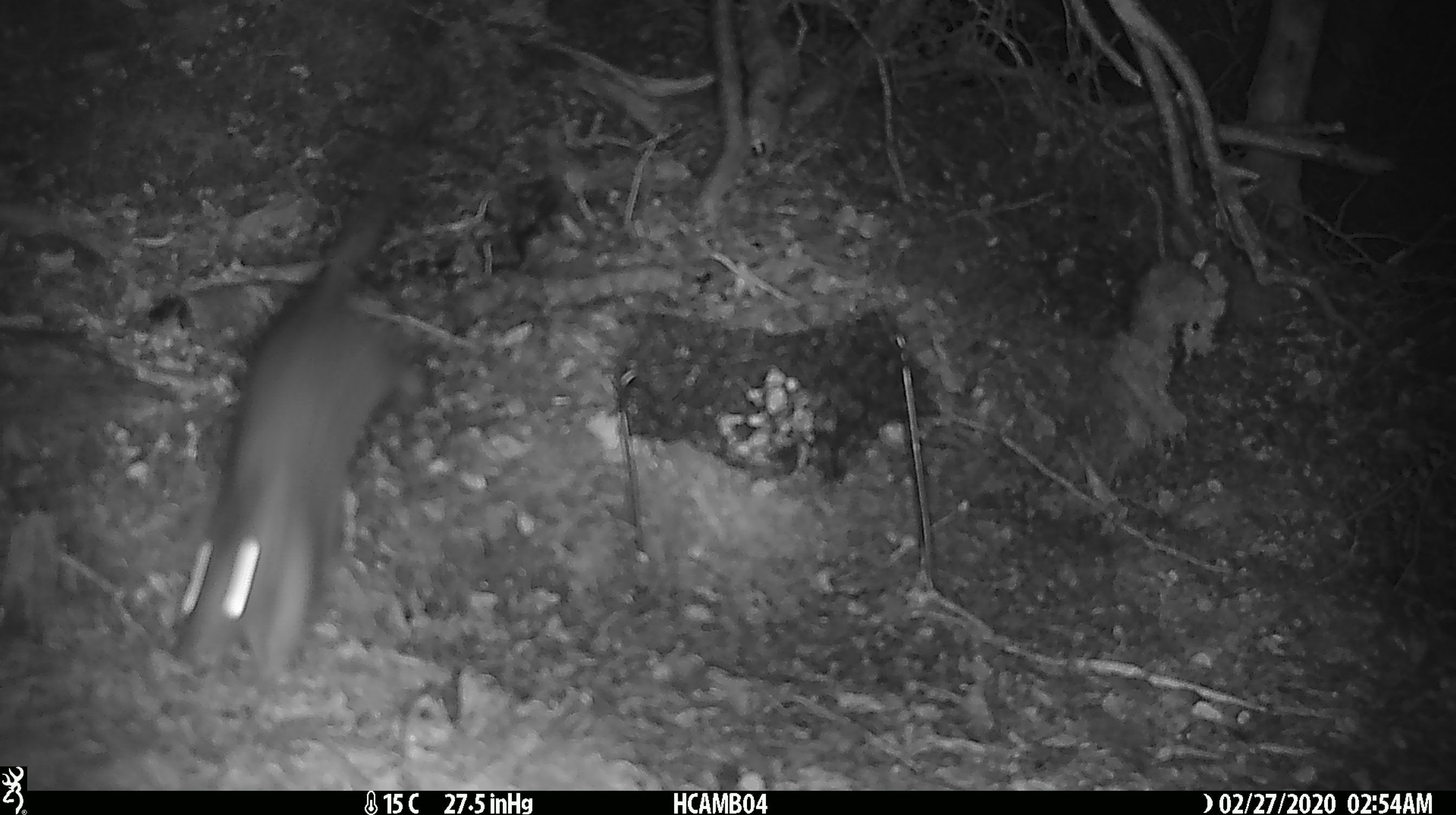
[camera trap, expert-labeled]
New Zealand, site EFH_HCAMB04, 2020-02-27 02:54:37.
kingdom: Animalia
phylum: Chordata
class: Mammalia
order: Rodentia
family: Muridae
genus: Rattus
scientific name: Rattus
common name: rat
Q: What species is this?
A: Rat (Rattus).